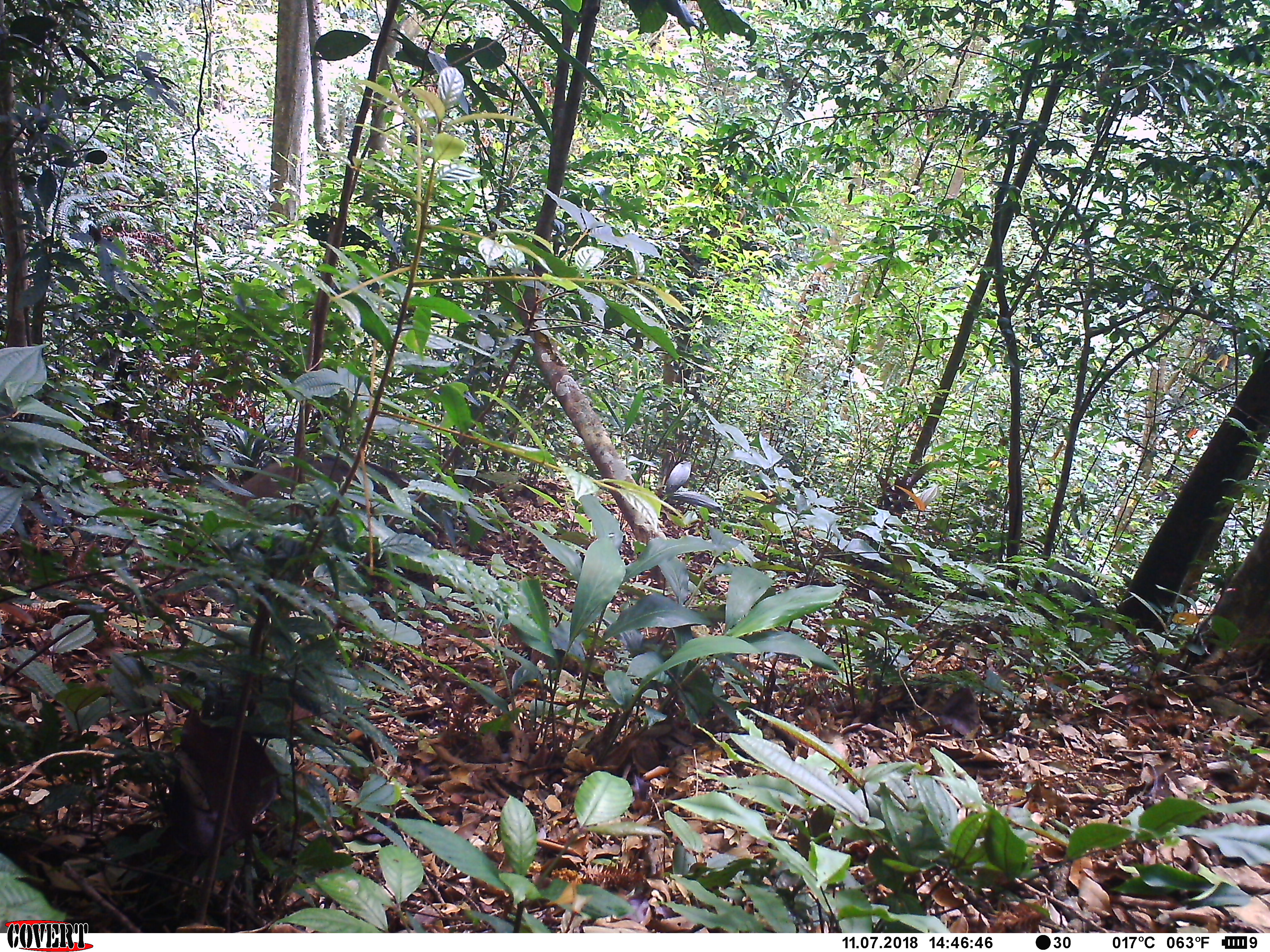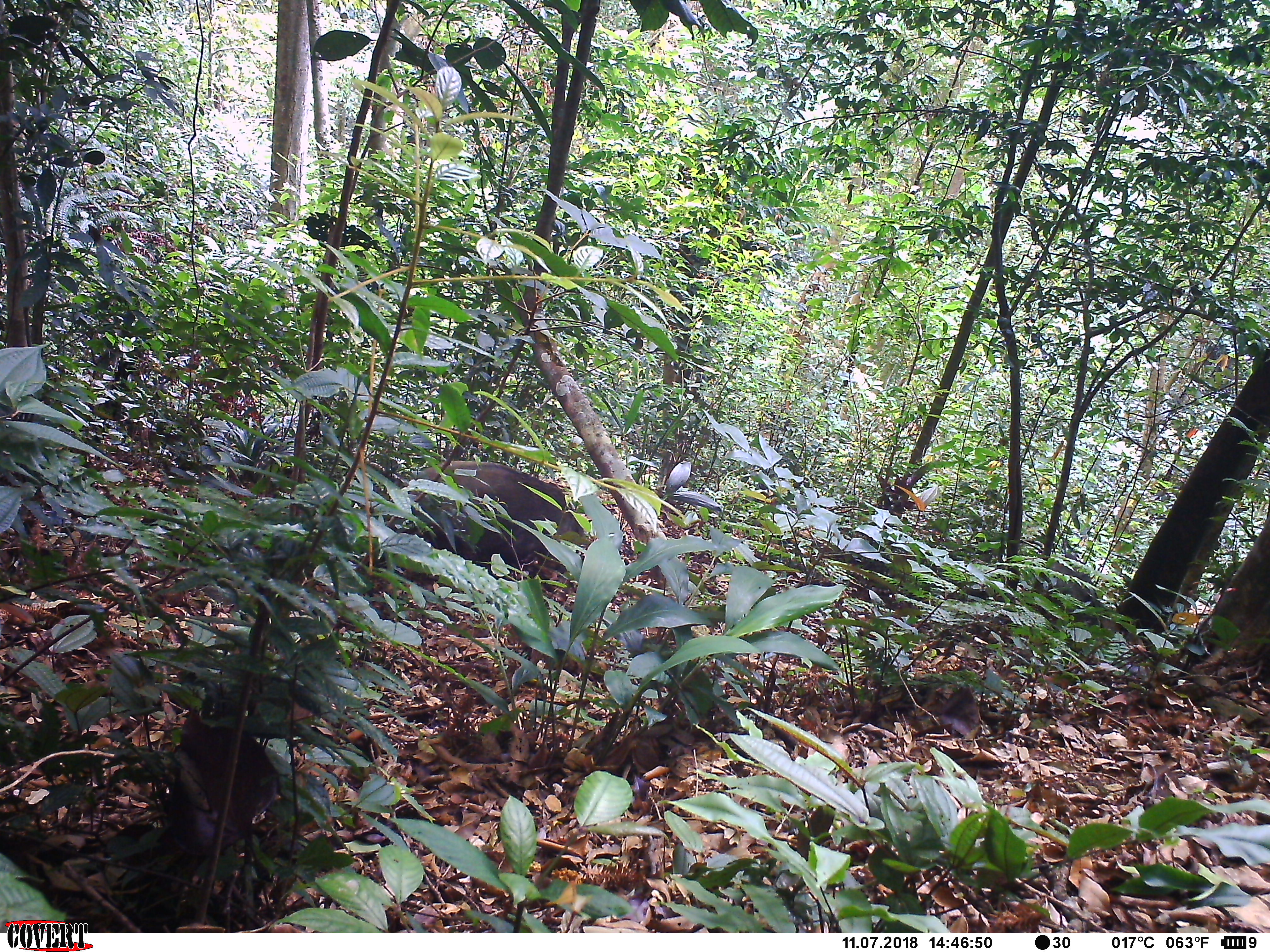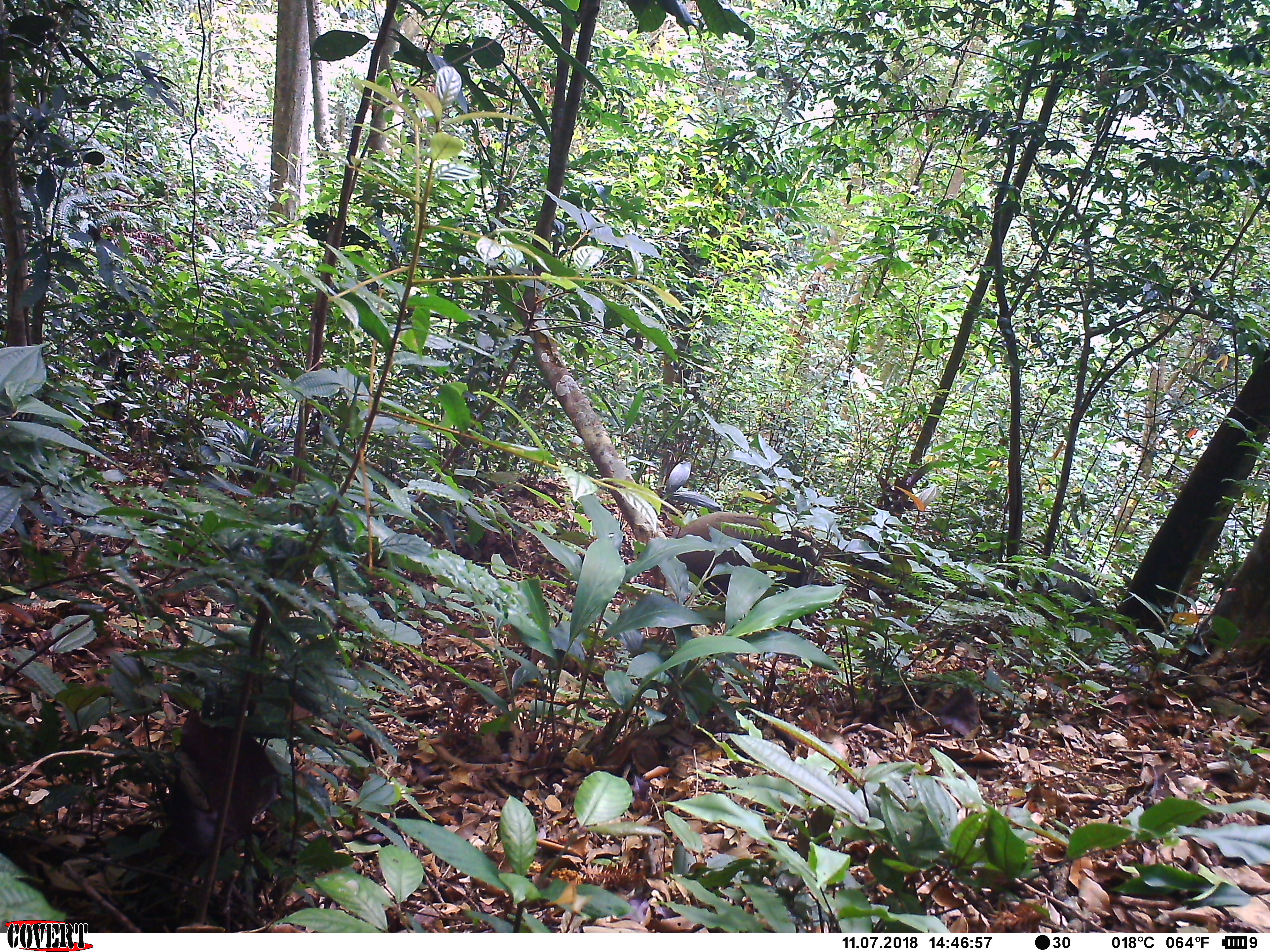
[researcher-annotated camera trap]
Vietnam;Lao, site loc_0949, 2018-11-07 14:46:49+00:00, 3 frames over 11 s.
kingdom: Animalia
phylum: Chordata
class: Mammalia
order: Artiodactyla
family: Suidae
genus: Sus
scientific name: Sus scrofa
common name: eurasian wild pig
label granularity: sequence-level